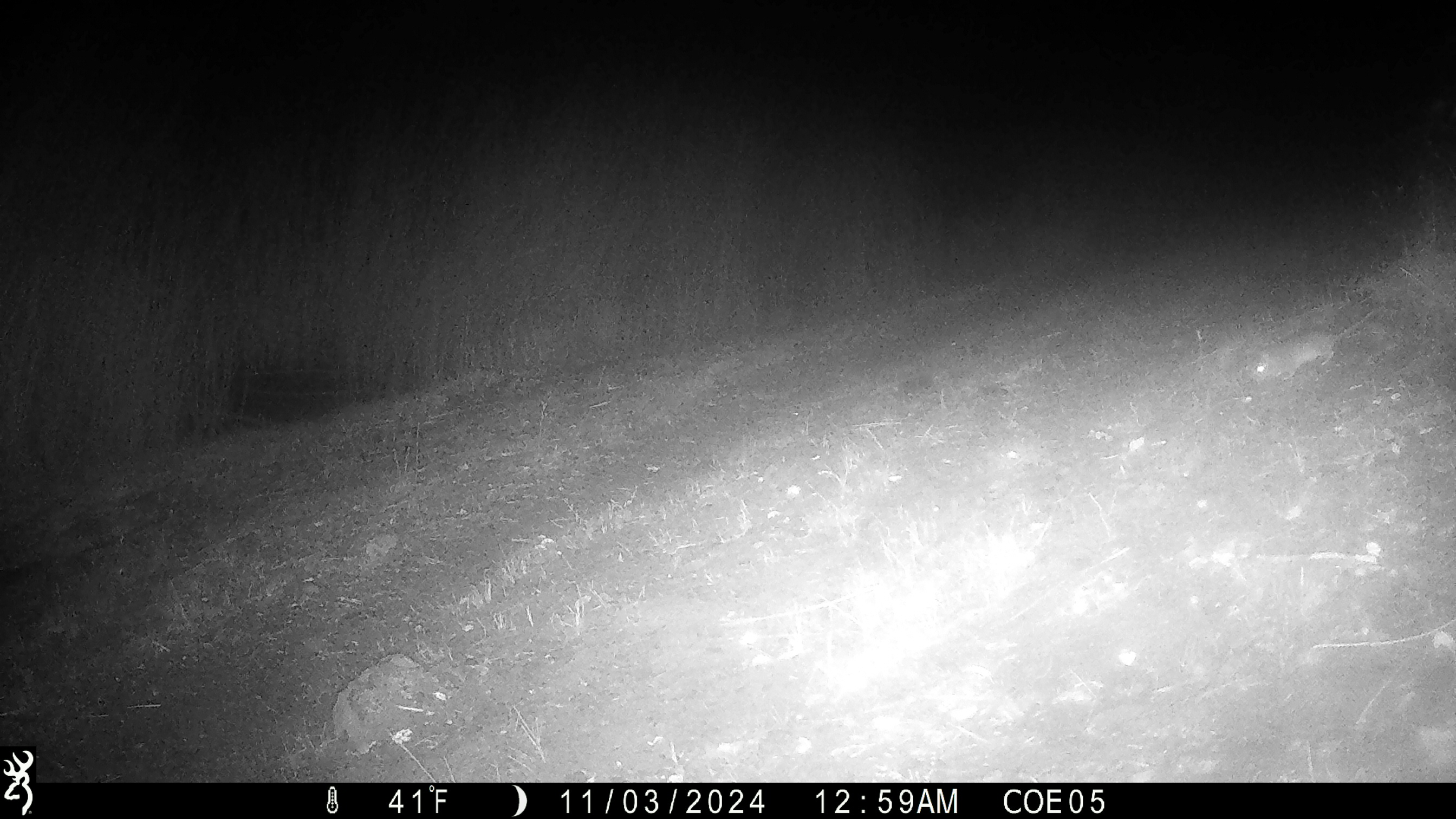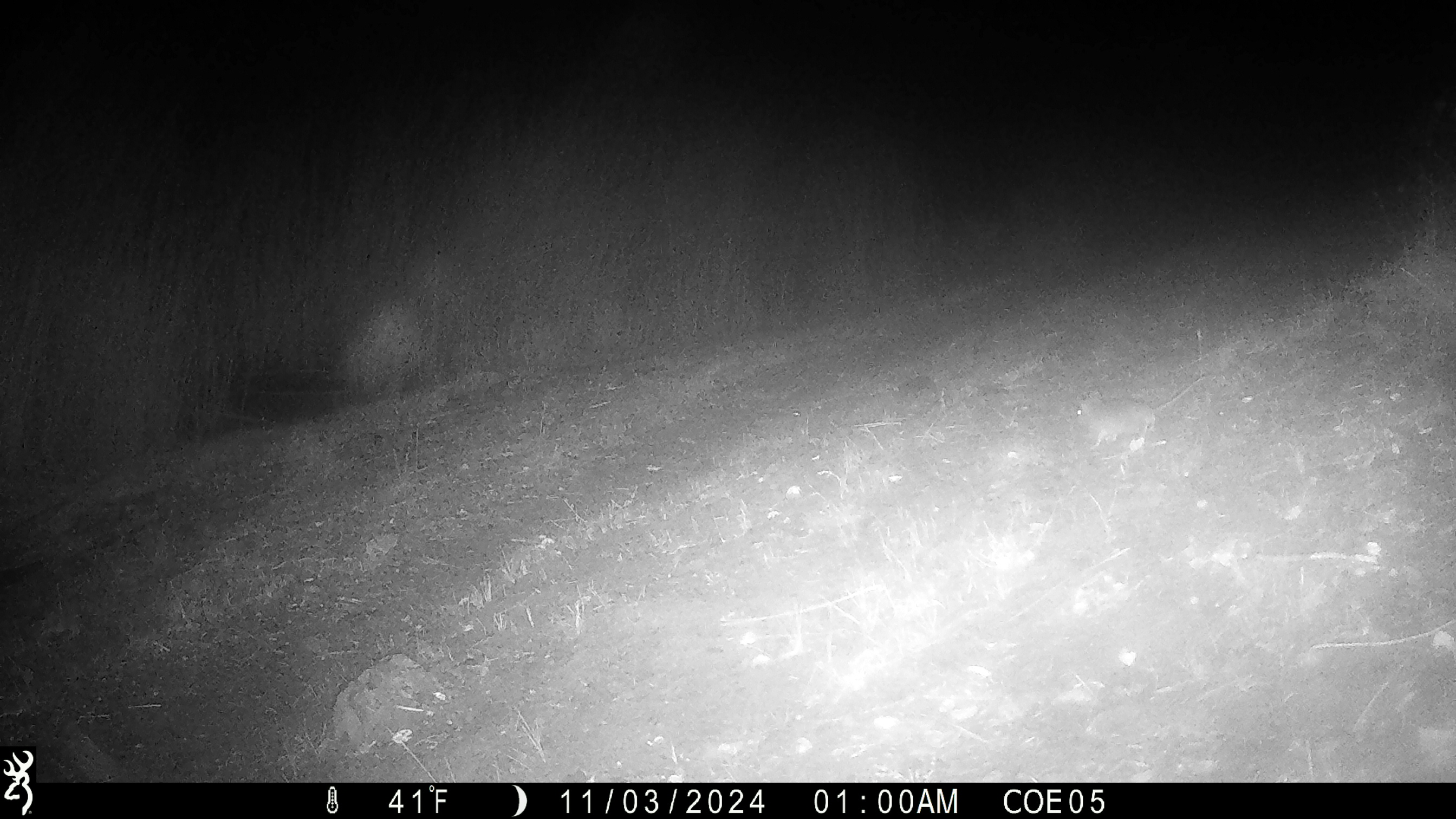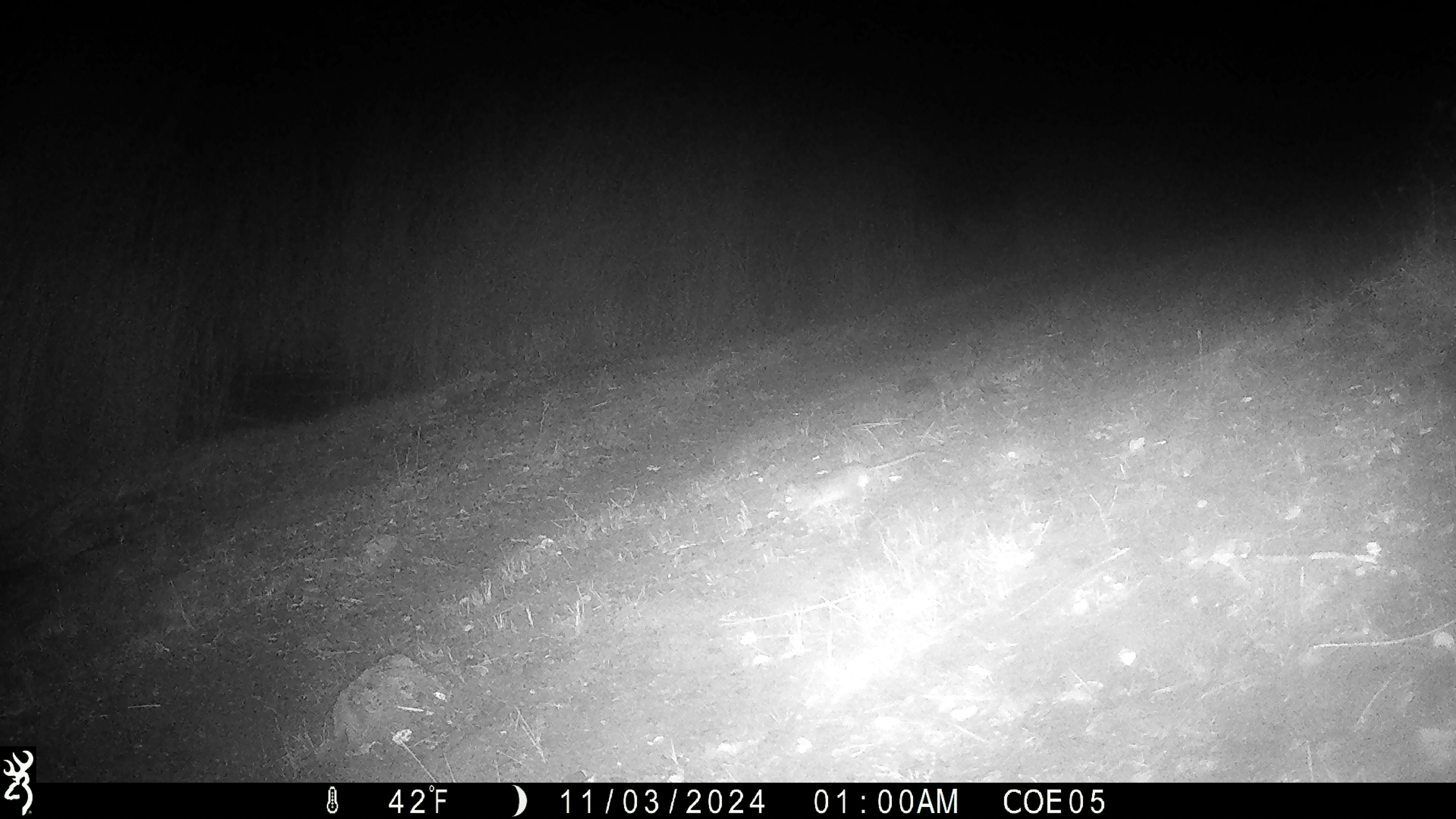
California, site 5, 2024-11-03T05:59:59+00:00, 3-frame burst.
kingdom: Animalia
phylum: Chordata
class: Mammalia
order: Rodentia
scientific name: Rodentia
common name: mouse or rat